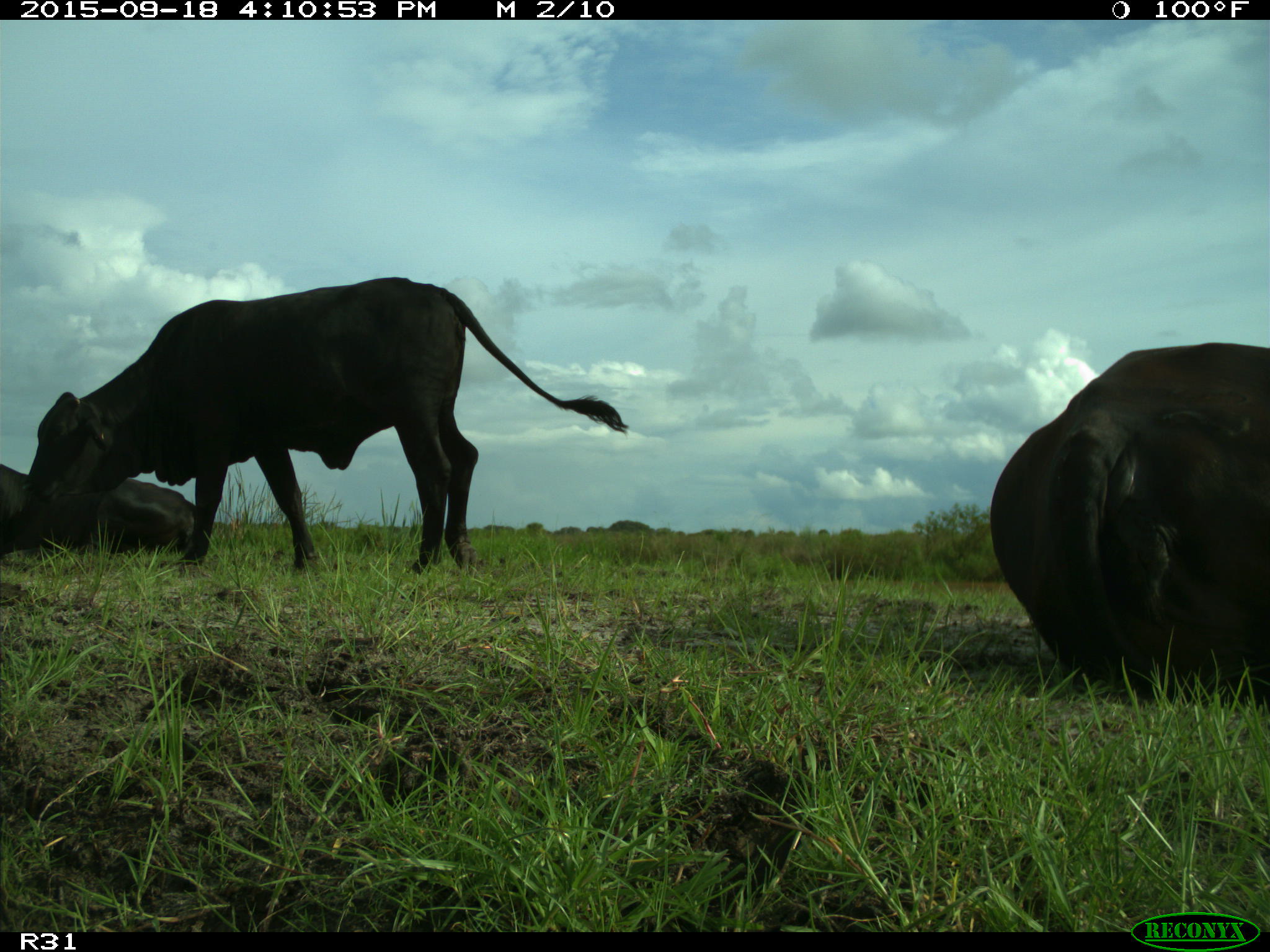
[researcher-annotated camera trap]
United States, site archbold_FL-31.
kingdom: Animalia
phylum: Chordata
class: Mammalia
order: Artiodactyla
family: Bovidae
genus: Bos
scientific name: Bos taurus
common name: domestic cow